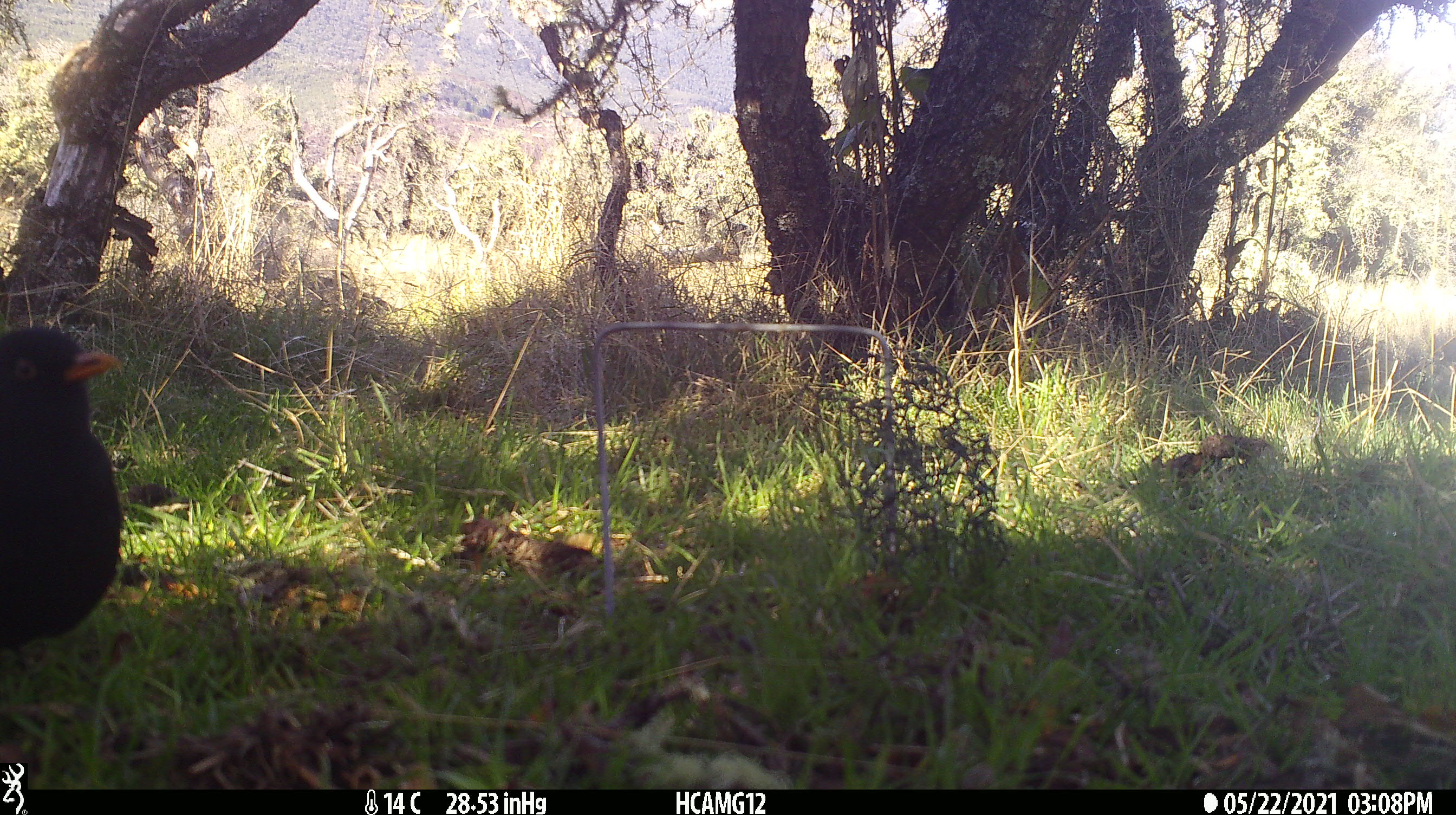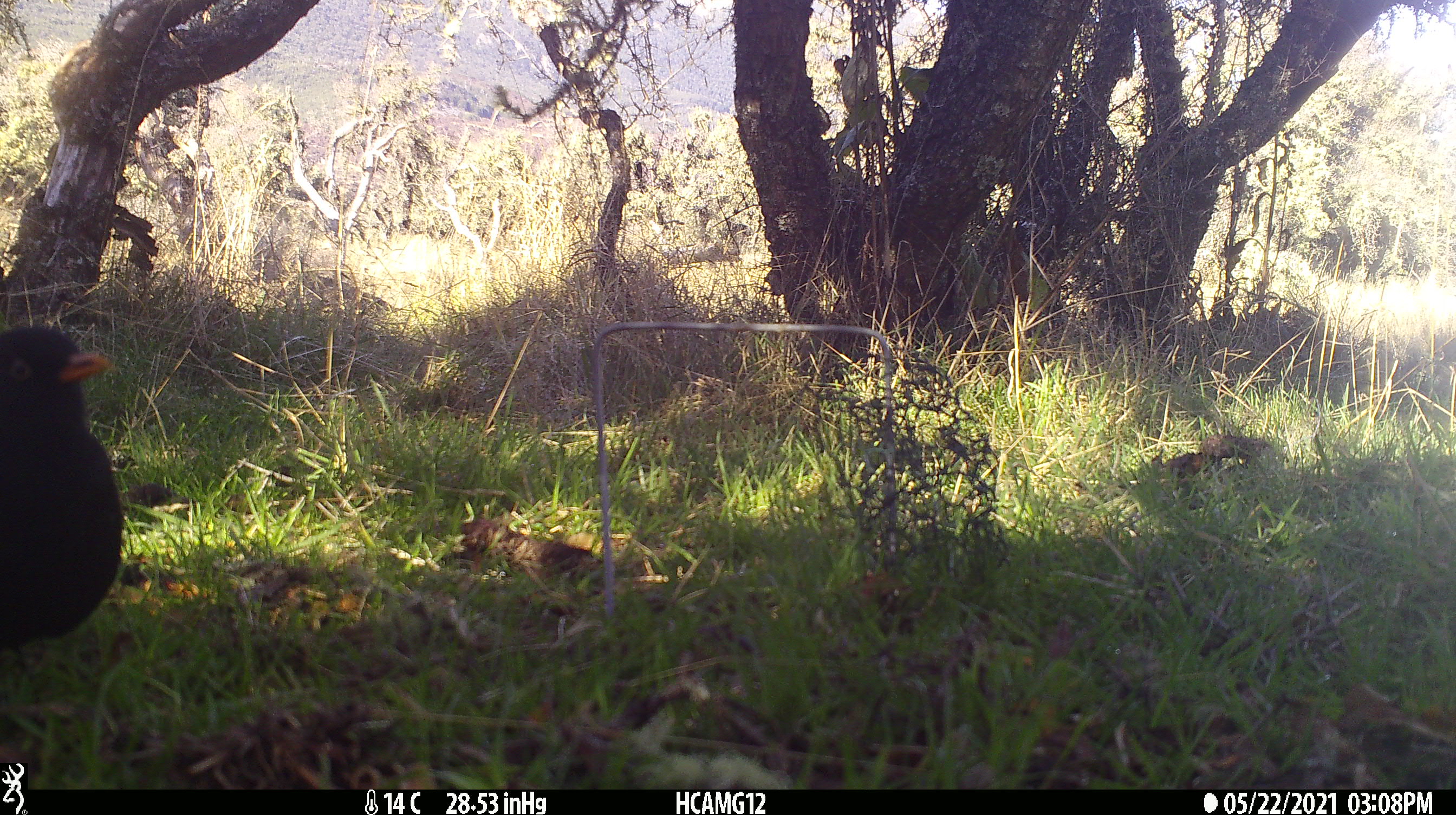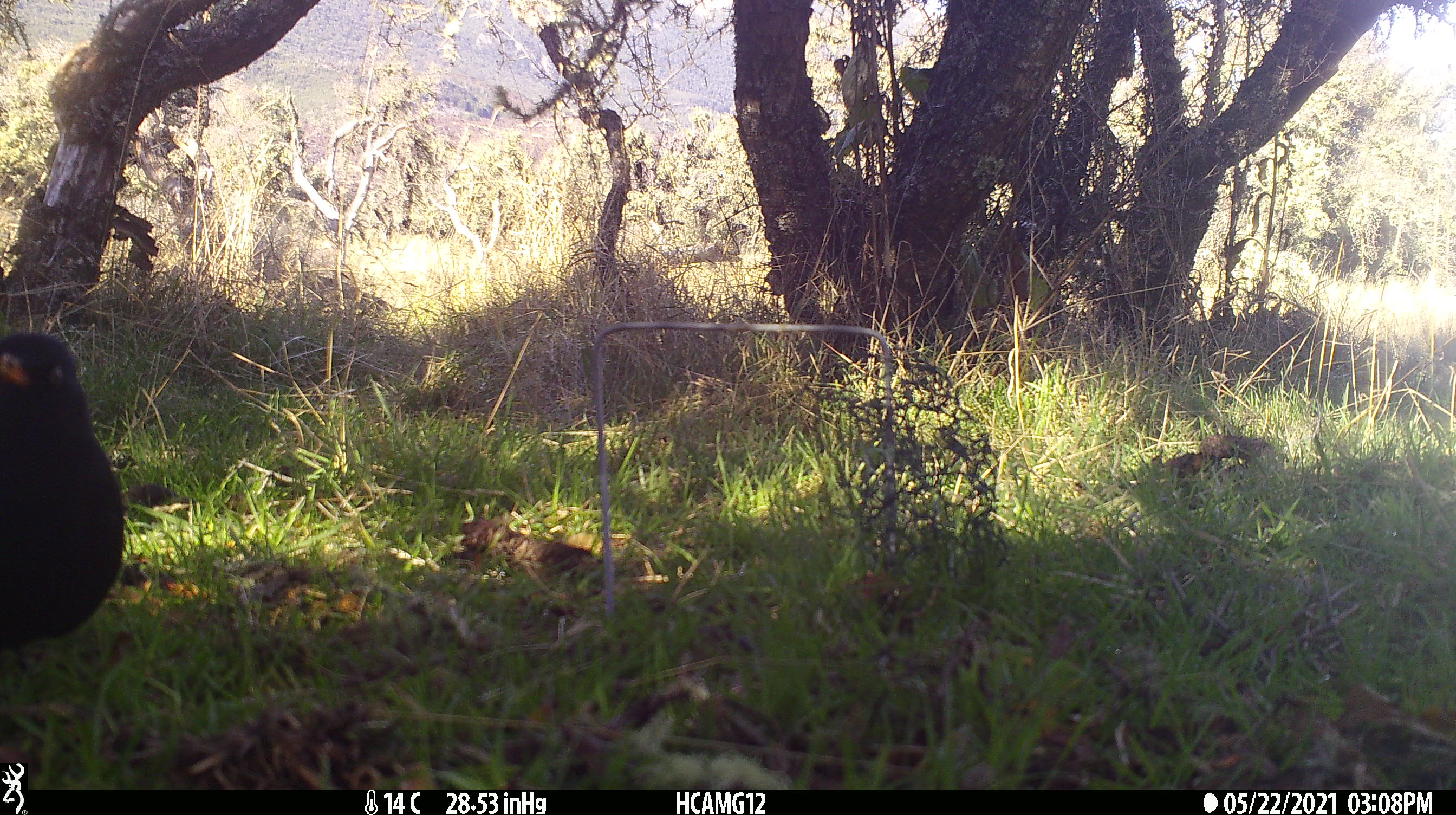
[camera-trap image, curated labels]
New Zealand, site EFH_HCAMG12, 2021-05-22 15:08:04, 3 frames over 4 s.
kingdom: Animalia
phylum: Chordata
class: Aves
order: Passeriformes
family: Turdidae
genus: Turdus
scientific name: Turdus merula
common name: eurasian blackbird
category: blackbird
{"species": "blackbird (eurasian blackbird) (Turdus merula)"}